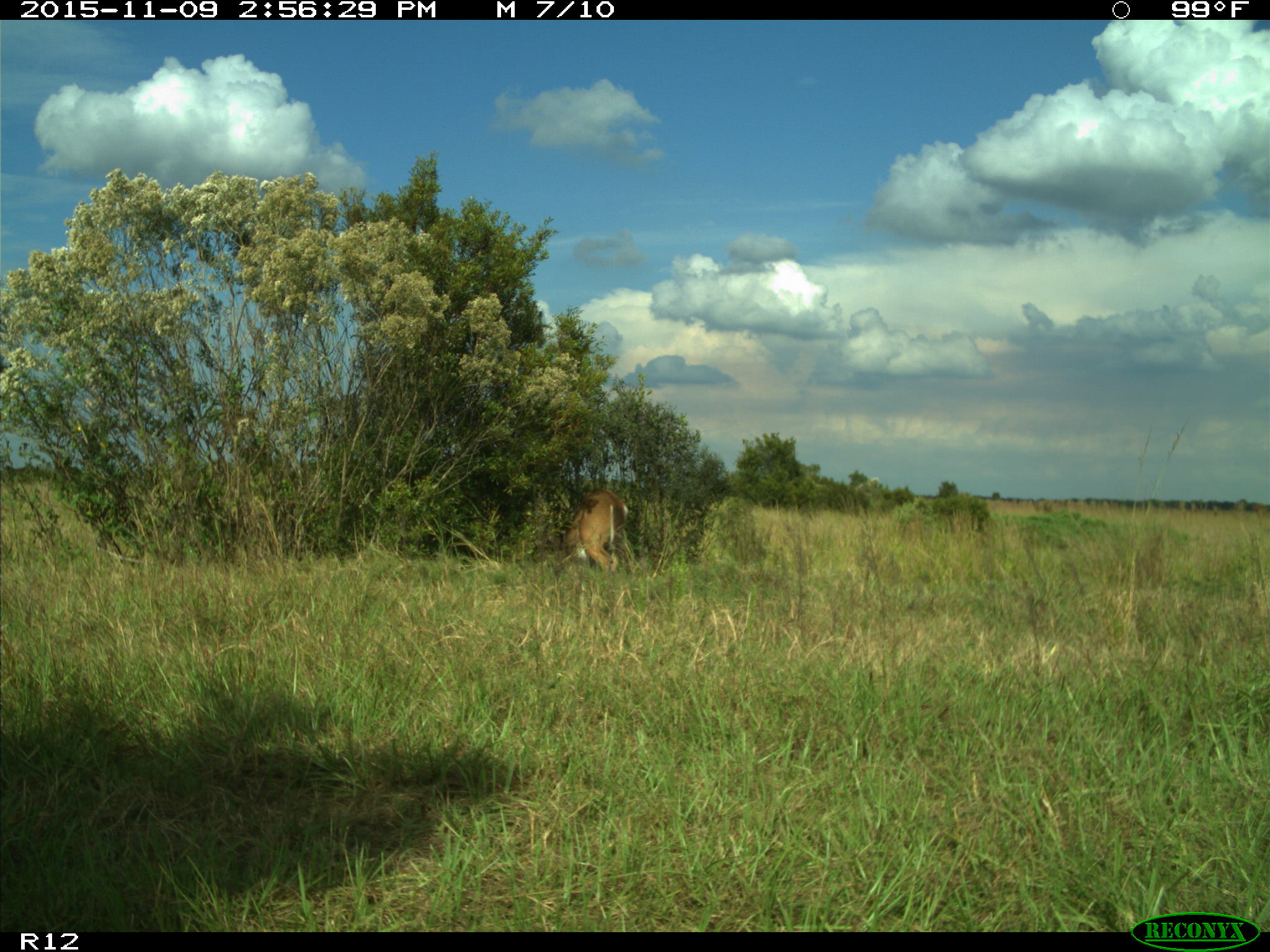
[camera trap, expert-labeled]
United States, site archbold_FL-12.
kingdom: Animalia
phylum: Chordata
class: Mammalia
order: Artiodactyla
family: Cervidae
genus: Odocoileus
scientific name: Odocoileus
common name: deer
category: unidentified deer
Unidentified deer (deer) (Odocoileus).